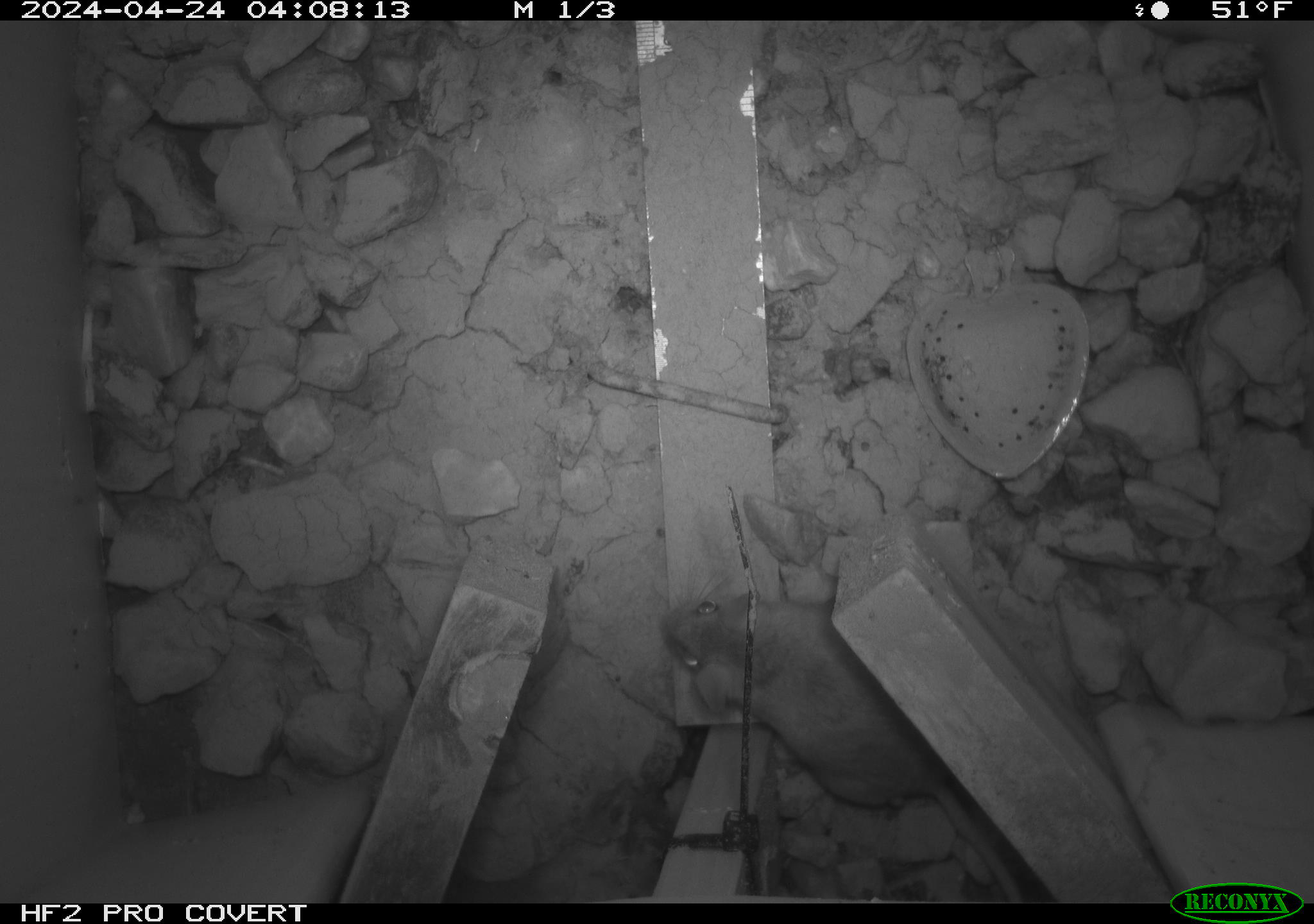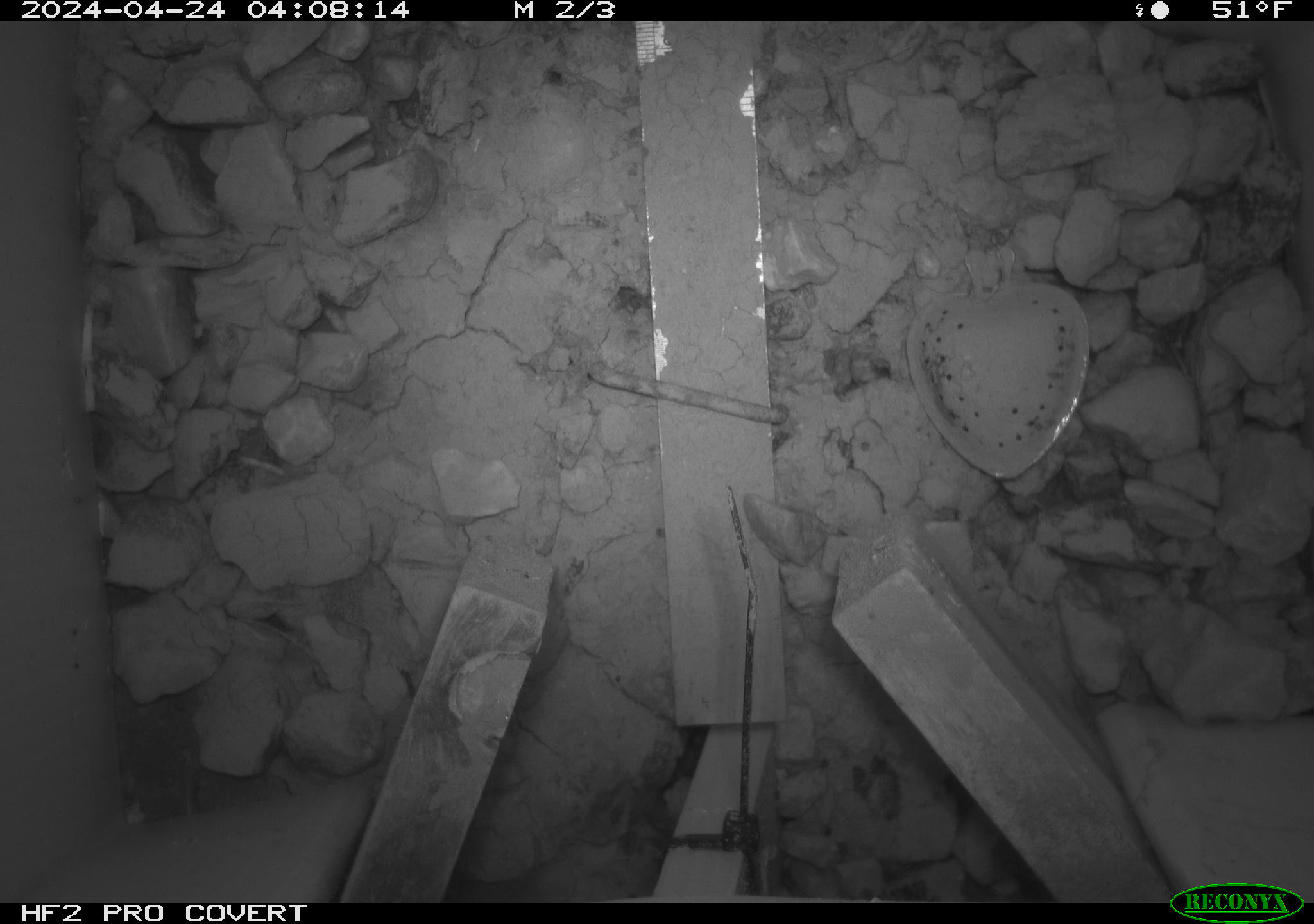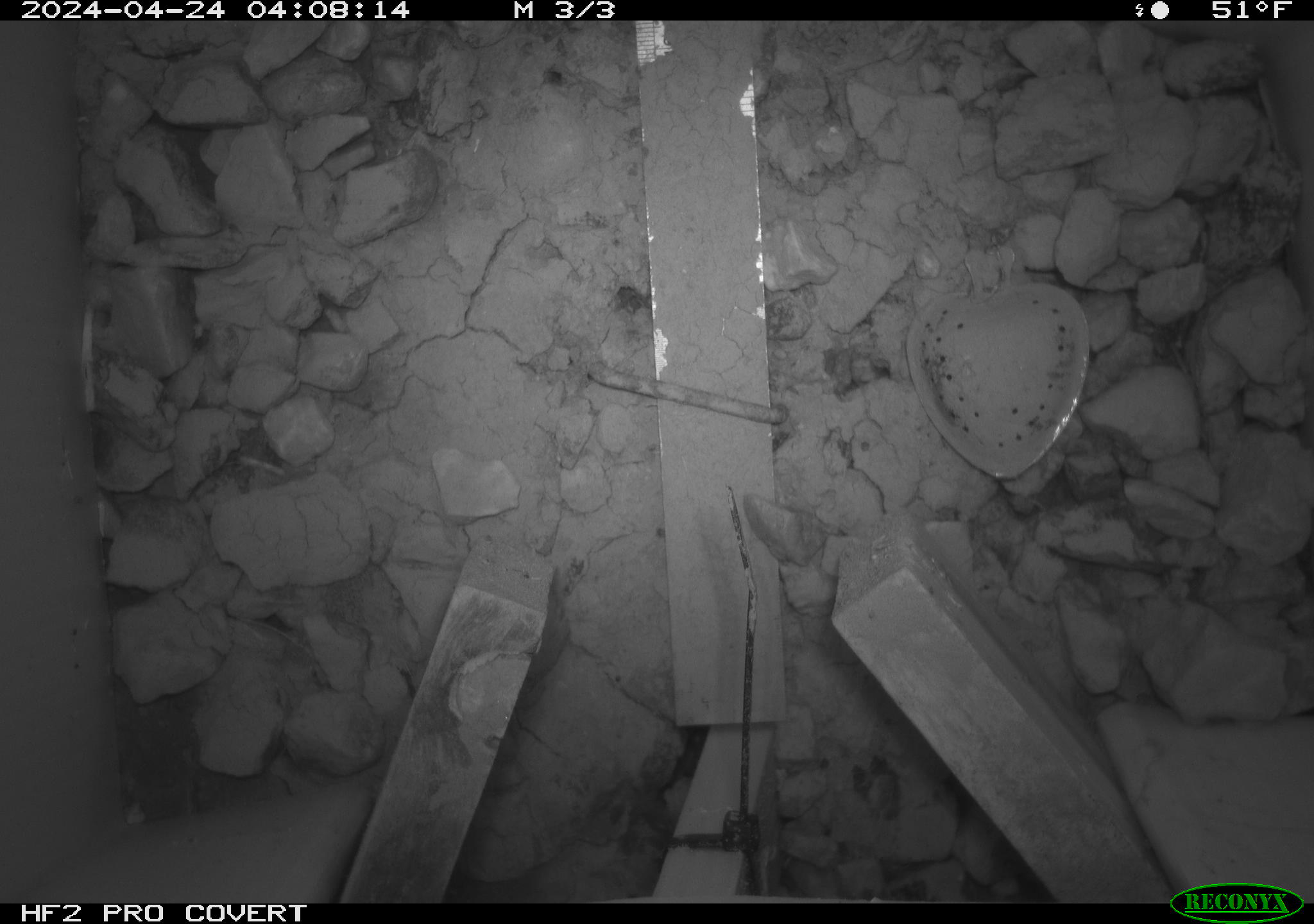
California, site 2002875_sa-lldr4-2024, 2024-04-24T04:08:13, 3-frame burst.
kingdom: Animalia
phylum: Chordata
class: Mammalia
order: Rodentia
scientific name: Rodentia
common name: rodent